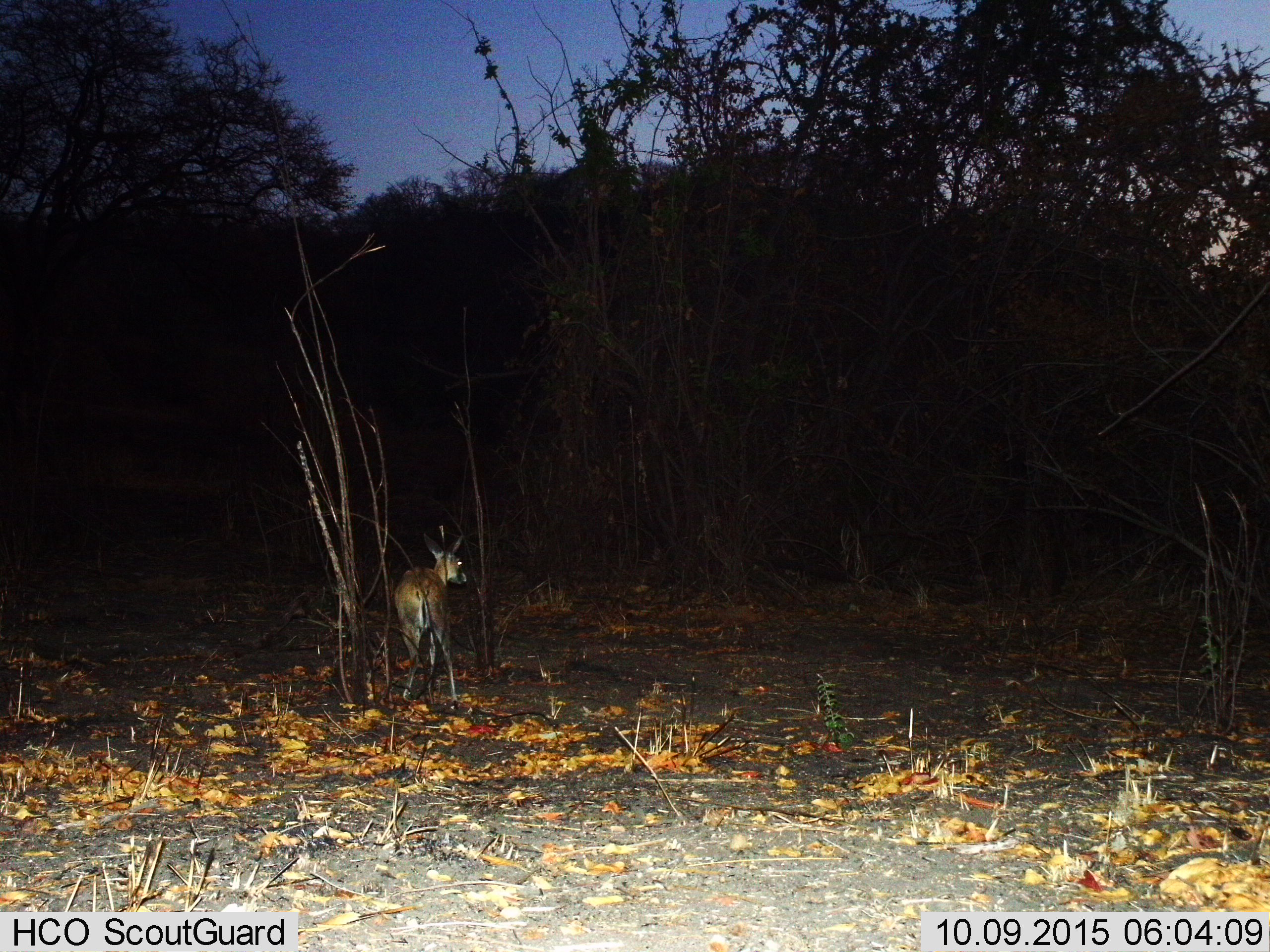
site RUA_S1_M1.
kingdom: Animalia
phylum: Chordata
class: Mammalia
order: Artiodactyla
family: Bovidae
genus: Sylvicapra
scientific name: Sylvicapra grimmia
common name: common duiker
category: duikercommongrey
Duikercommongrey (common duiker) (Sylvicapra grimmia), count 1. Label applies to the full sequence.